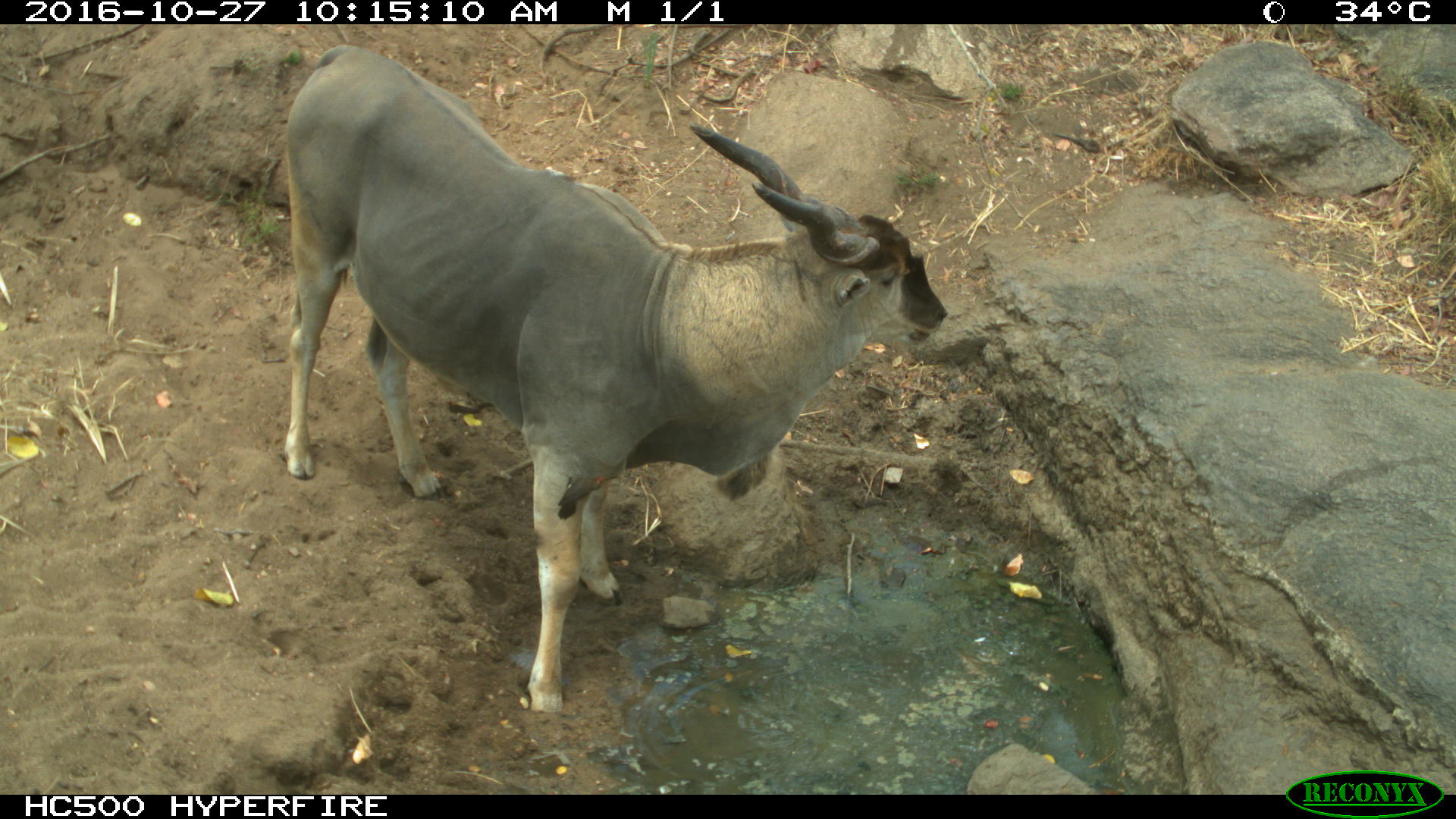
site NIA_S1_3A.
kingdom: Animalia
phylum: Chordata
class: Mammalia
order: Artiodactyla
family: Bovidae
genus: Tragelaphus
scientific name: Tragelaphus oryx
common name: eland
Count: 1.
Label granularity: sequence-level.